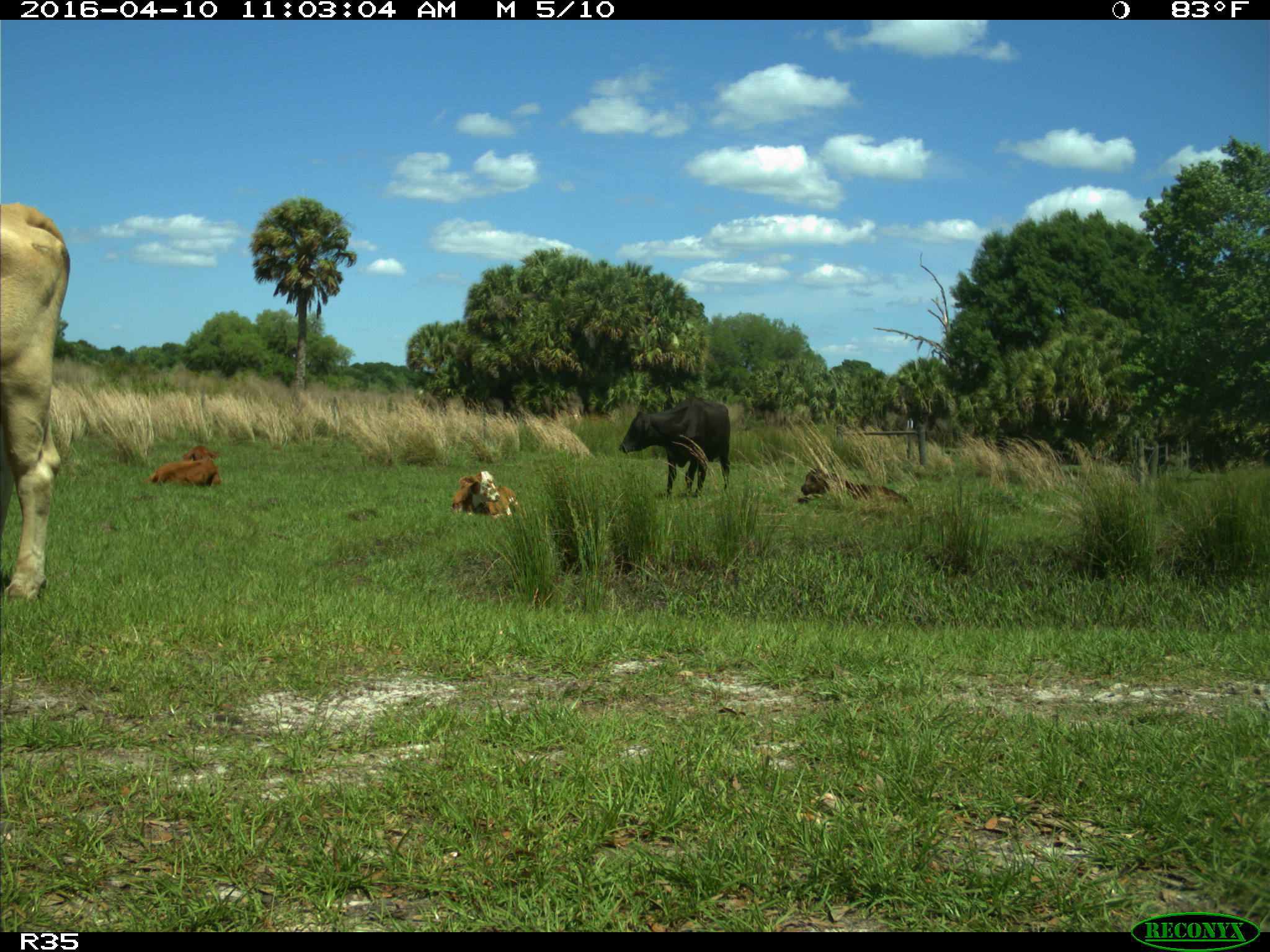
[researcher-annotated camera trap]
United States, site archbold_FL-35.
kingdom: Animalia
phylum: Chordata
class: Mammalia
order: Artiodactyla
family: Bovidae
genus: Bos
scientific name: Bos taurus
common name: domestic cow